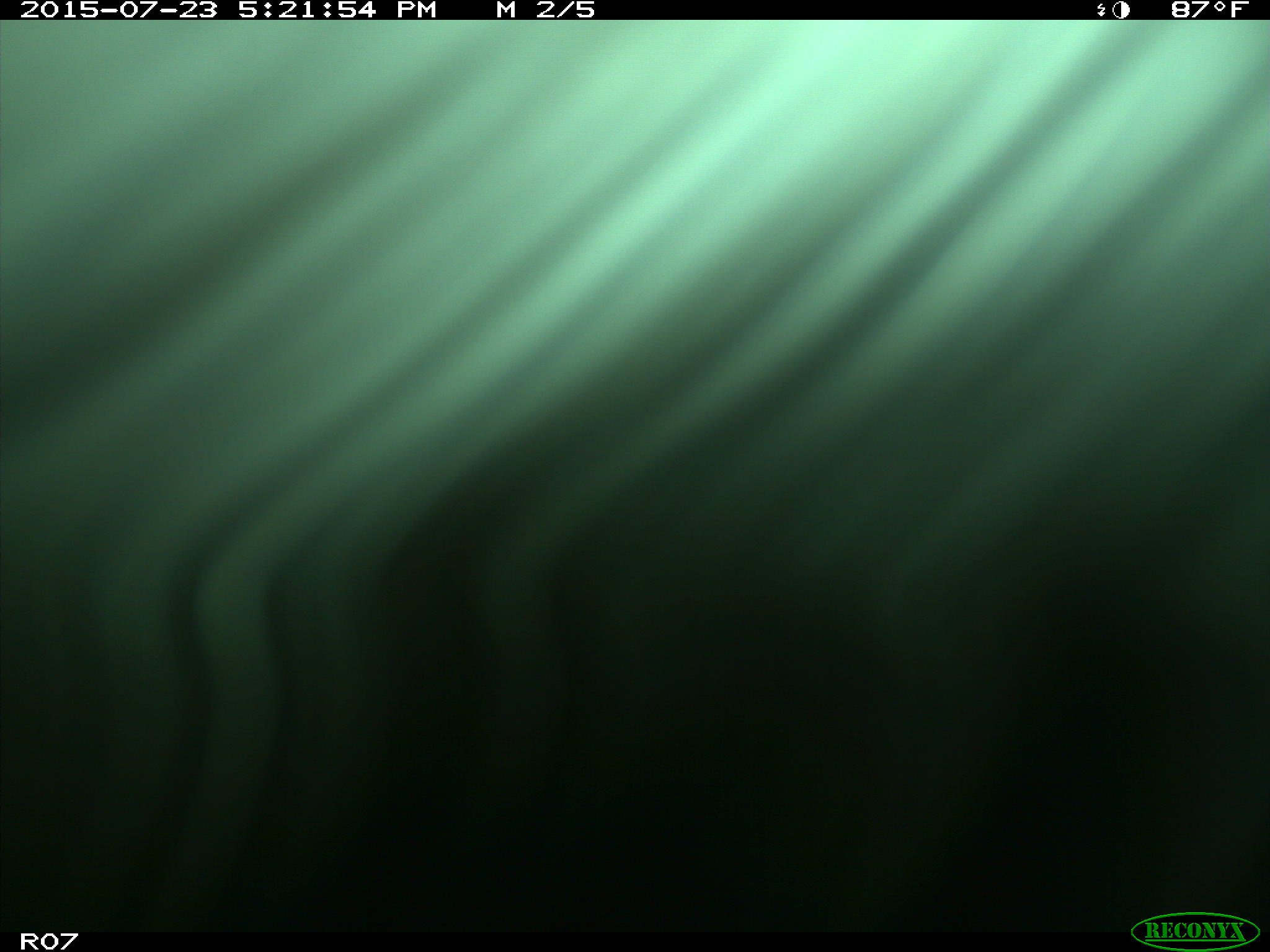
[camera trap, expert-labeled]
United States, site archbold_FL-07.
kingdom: Animalia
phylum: Chordata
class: Mammalia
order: Artiodactyla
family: Bovidae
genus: Bos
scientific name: Bos taurus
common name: domestic cow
Bos taurus (domestic cow).